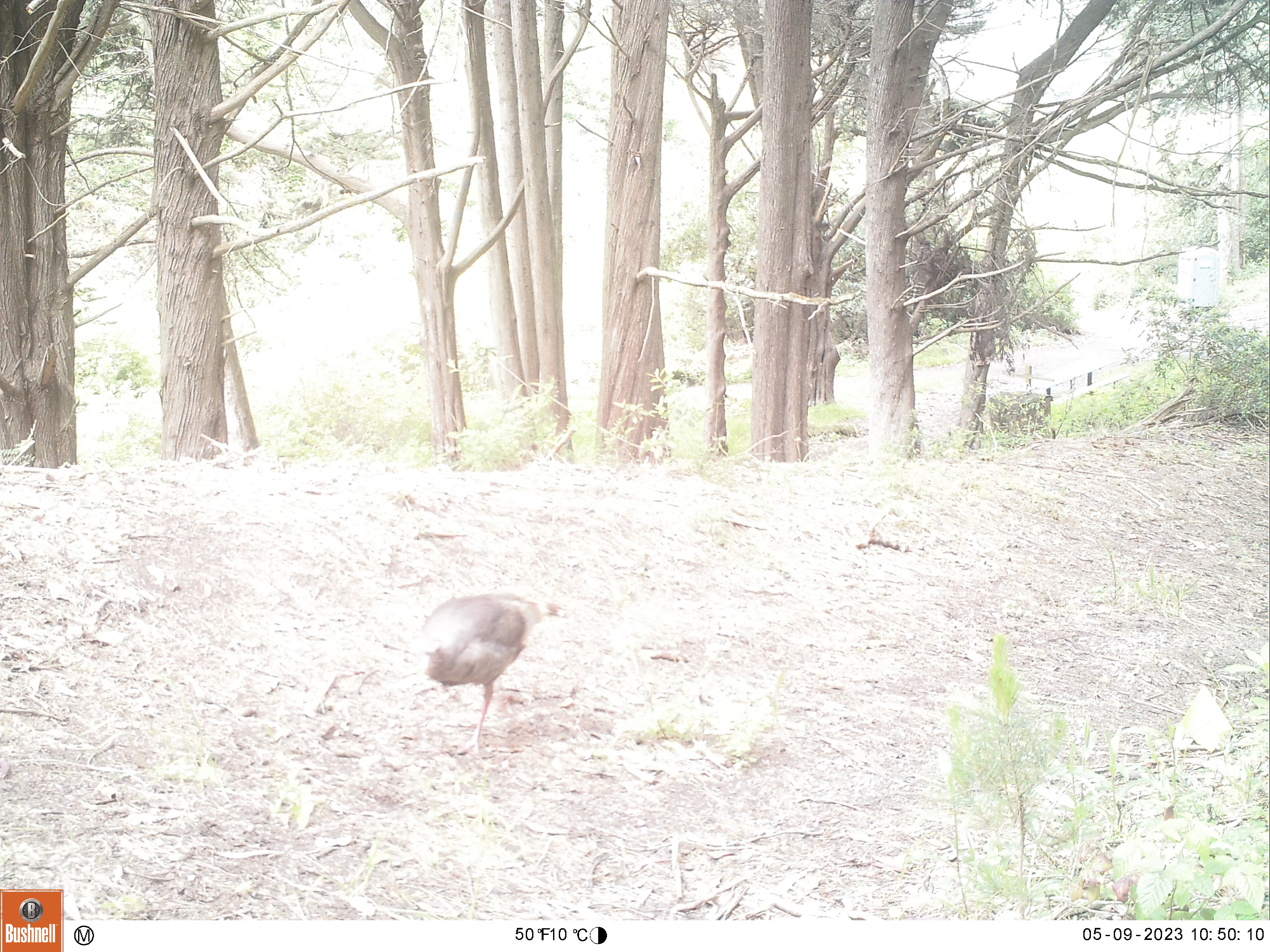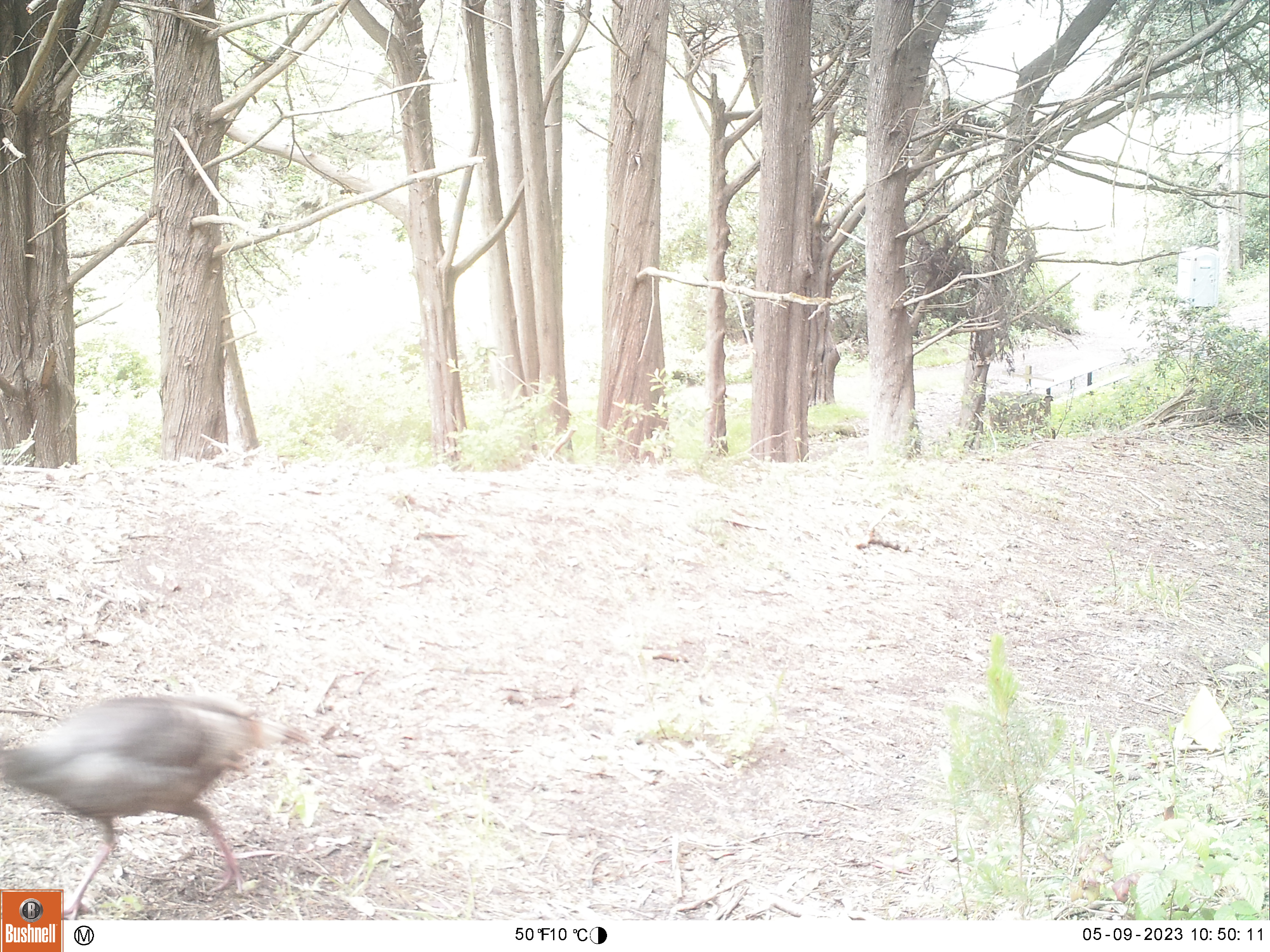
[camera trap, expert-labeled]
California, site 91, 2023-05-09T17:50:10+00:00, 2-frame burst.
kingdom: Animalia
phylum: Chordata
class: Aves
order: Galliformes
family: Phasianidae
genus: Meleagris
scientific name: Meleagris gallopavo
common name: turkey